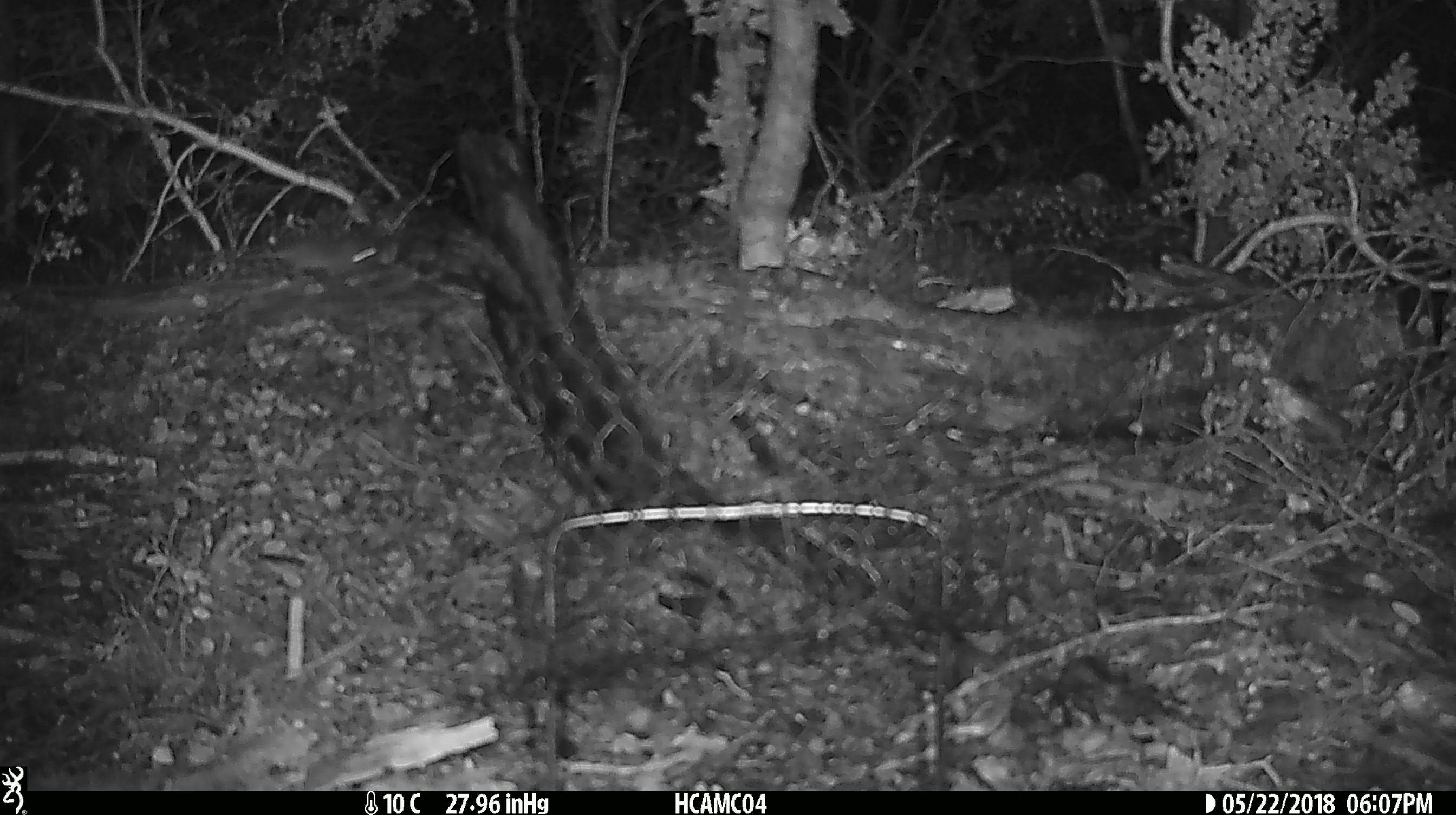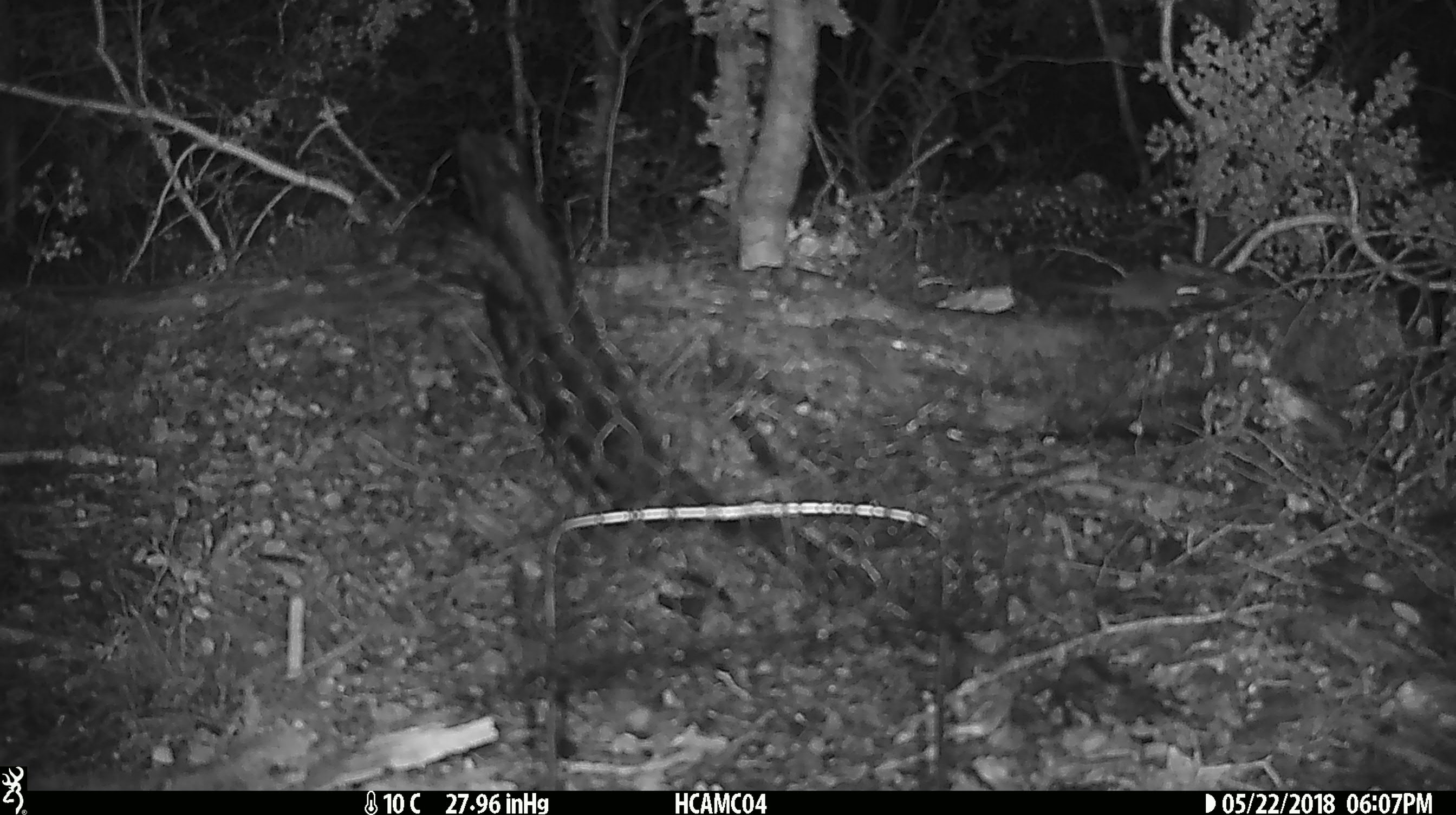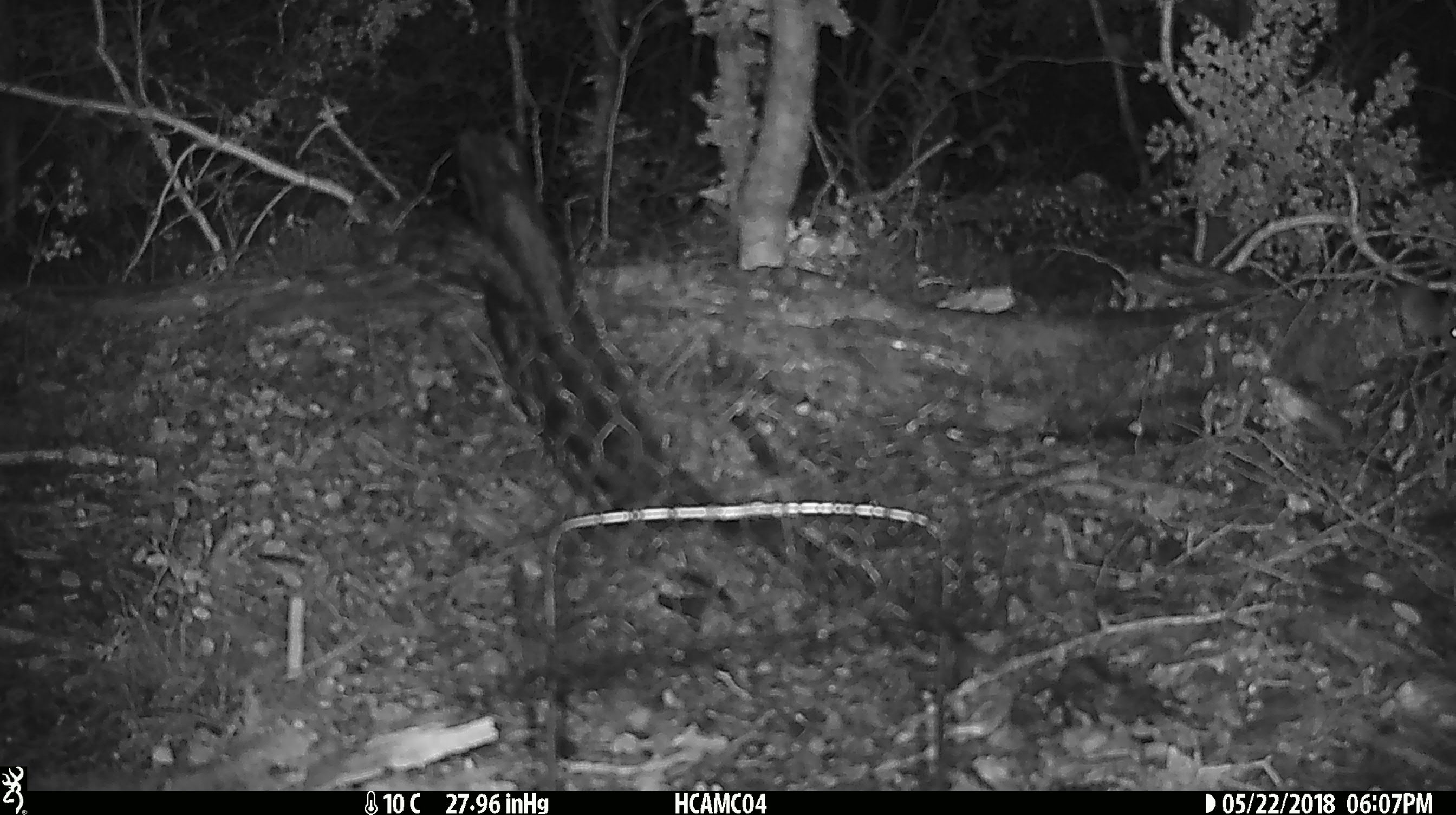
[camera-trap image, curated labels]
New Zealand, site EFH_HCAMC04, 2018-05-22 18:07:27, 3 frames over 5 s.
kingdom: Animalia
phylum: Chordata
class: Mammalia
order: Rodentia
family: Muridae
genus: Mus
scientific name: Mus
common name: mouse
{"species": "mouse (Mus)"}